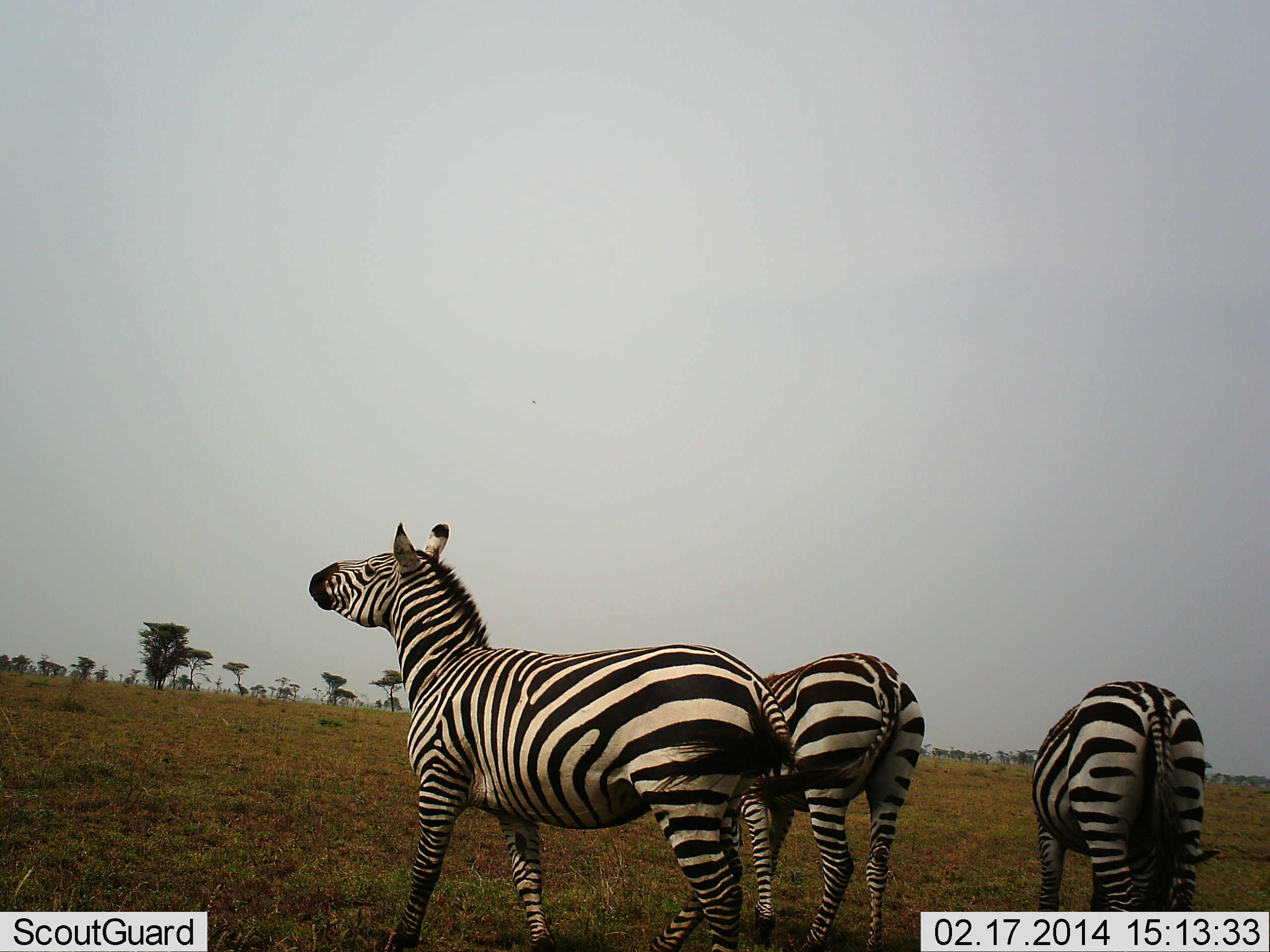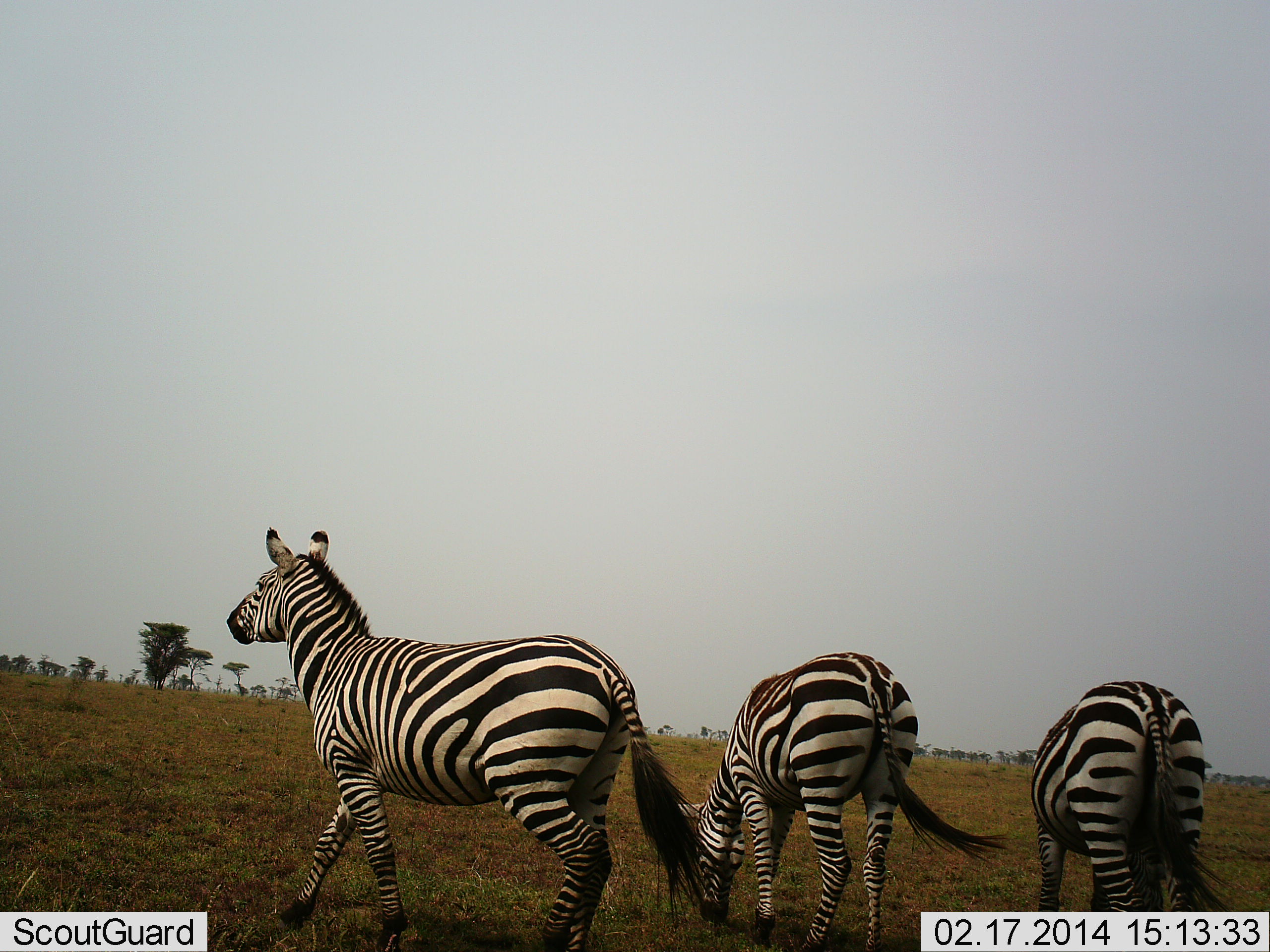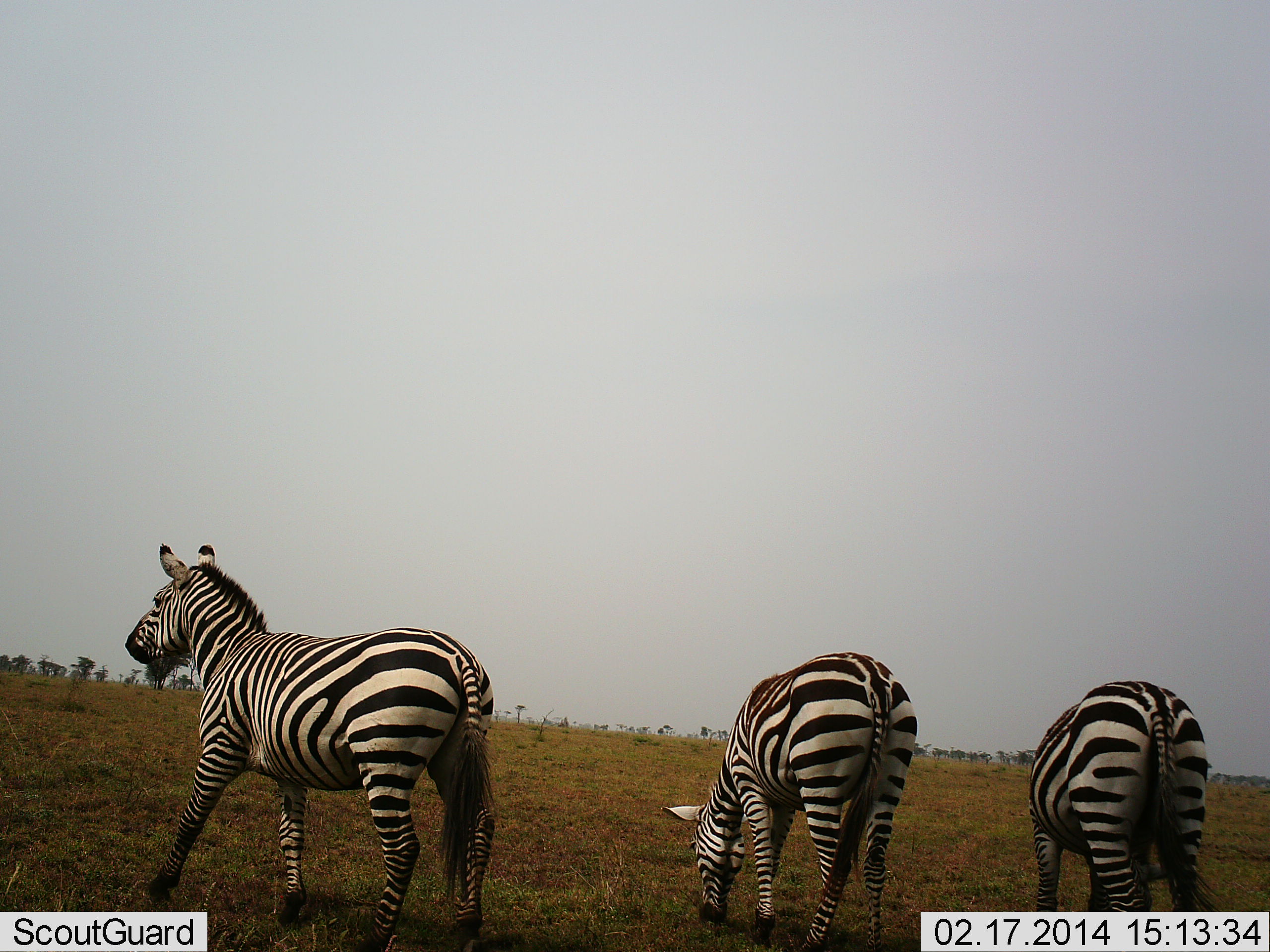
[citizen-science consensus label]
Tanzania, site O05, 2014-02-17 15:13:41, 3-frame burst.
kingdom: Animalia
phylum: Chordata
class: Mammalia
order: Perissodactyla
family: Equidae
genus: Equus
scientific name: Equus quagga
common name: plains zebra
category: zebra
Zebra (plains zebra) (Equus quagga), count 3. Behavior (volunteer vote fractions): standing 40%, resting 0%, moving 80%, interacting 0%. Young present (vote fraction): 0%. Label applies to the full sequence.